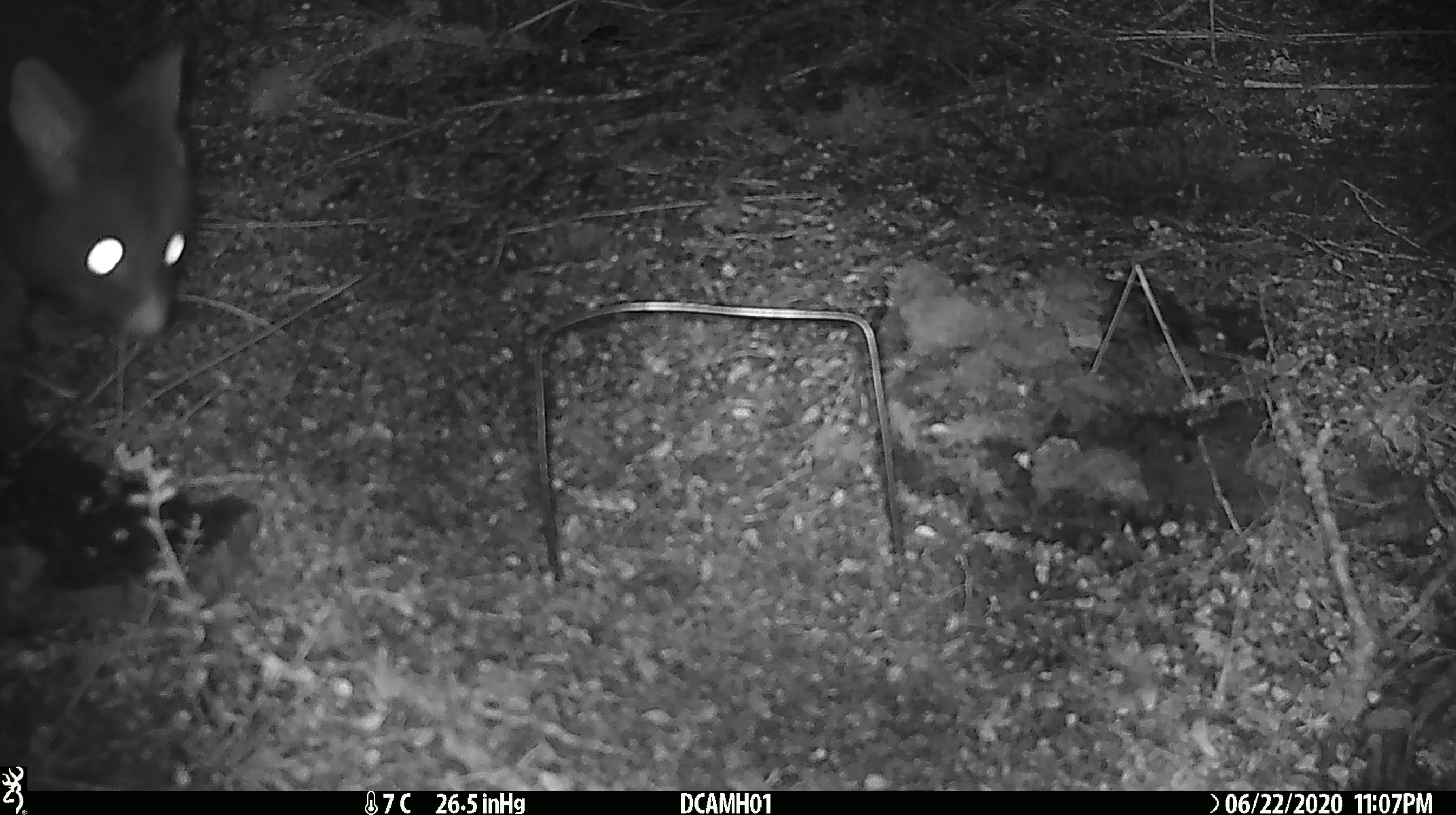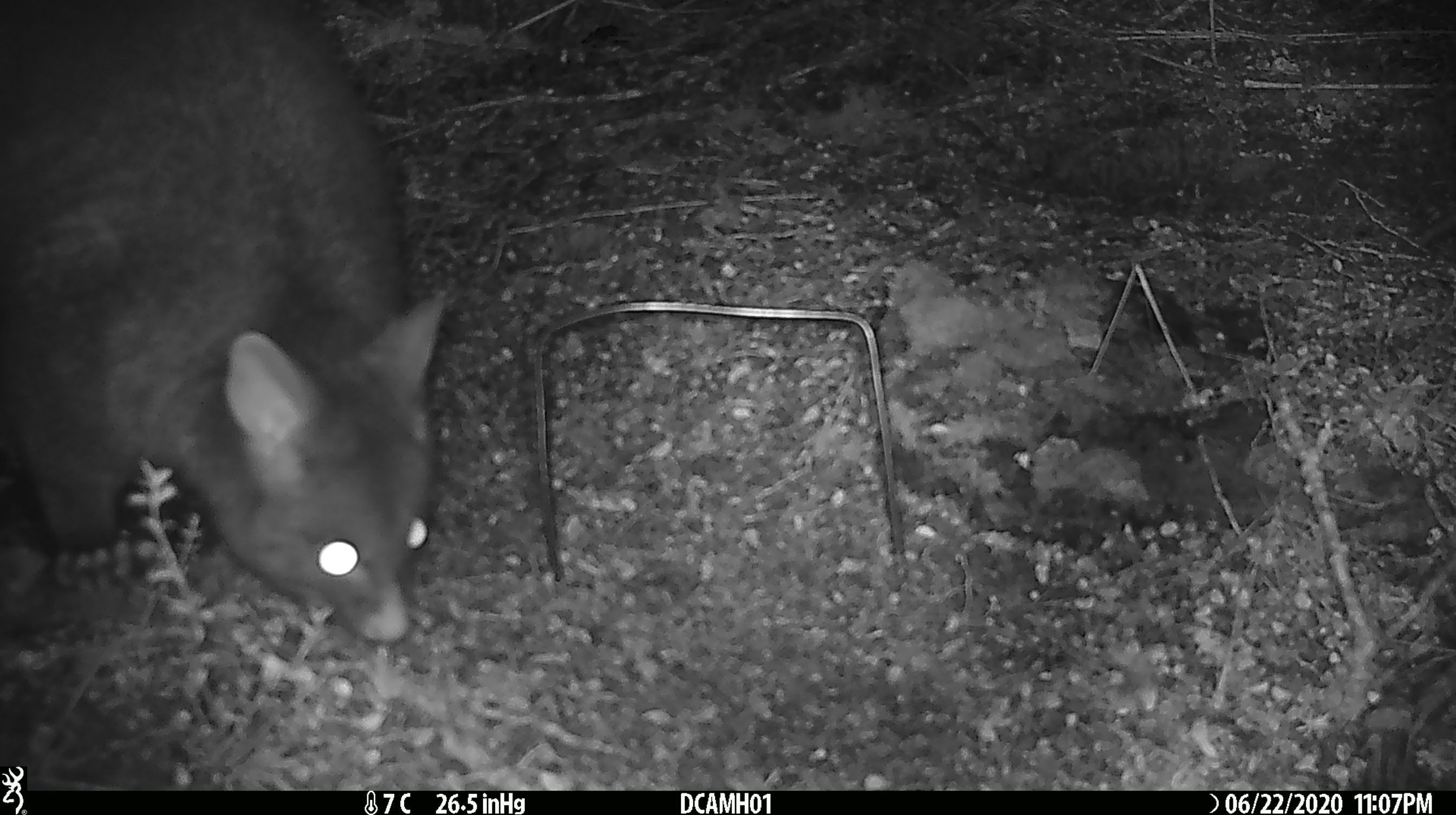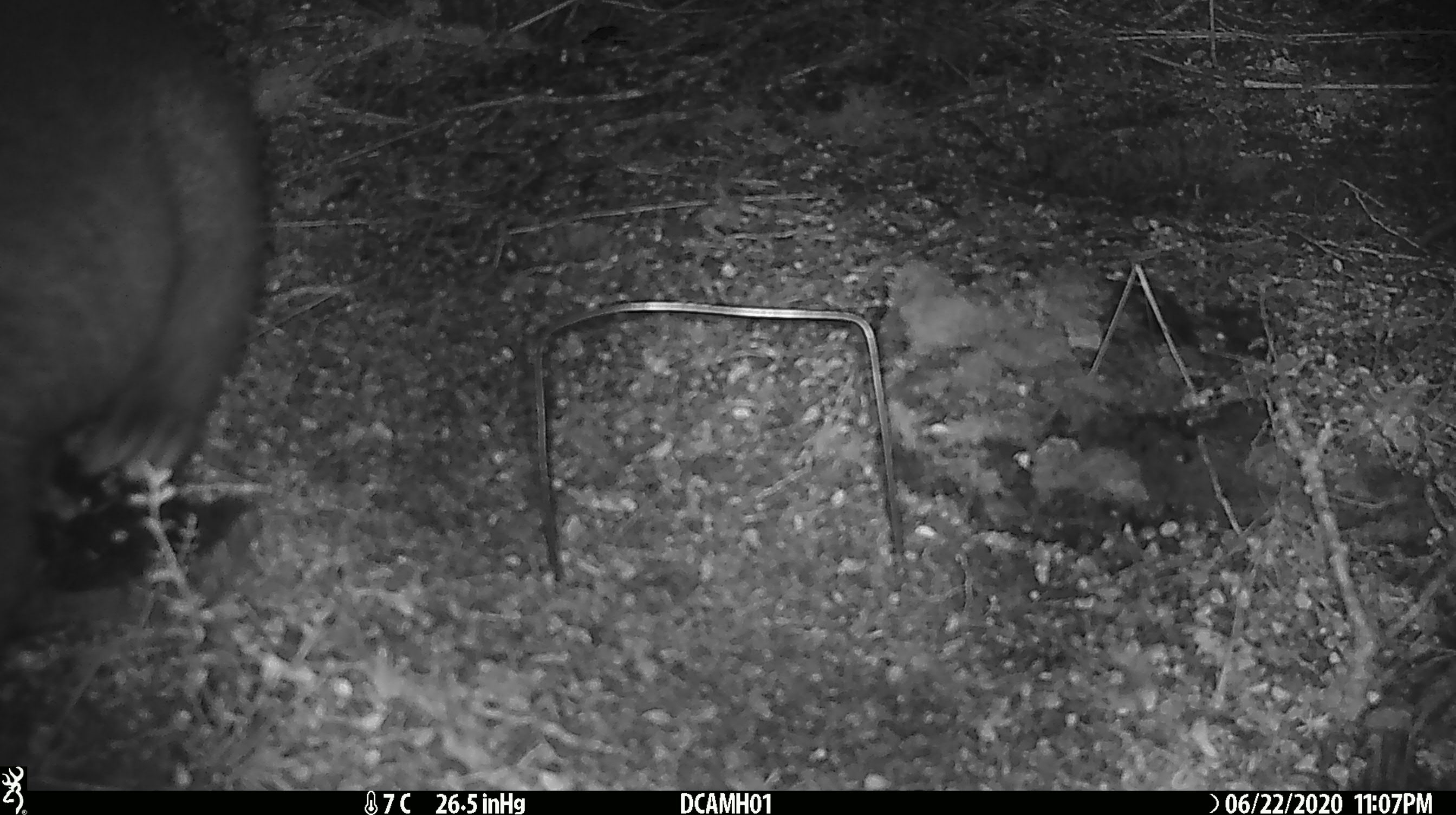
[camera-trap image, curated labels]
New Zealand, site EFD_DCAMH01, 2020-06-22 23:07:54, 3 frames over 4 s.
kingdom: Animalia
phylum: Chordata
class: Mammalia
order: Diprotodontia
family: Phalangeridae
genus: Trichosurus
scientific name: Trichosurus vulpecula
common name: common brushtail possum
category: possum